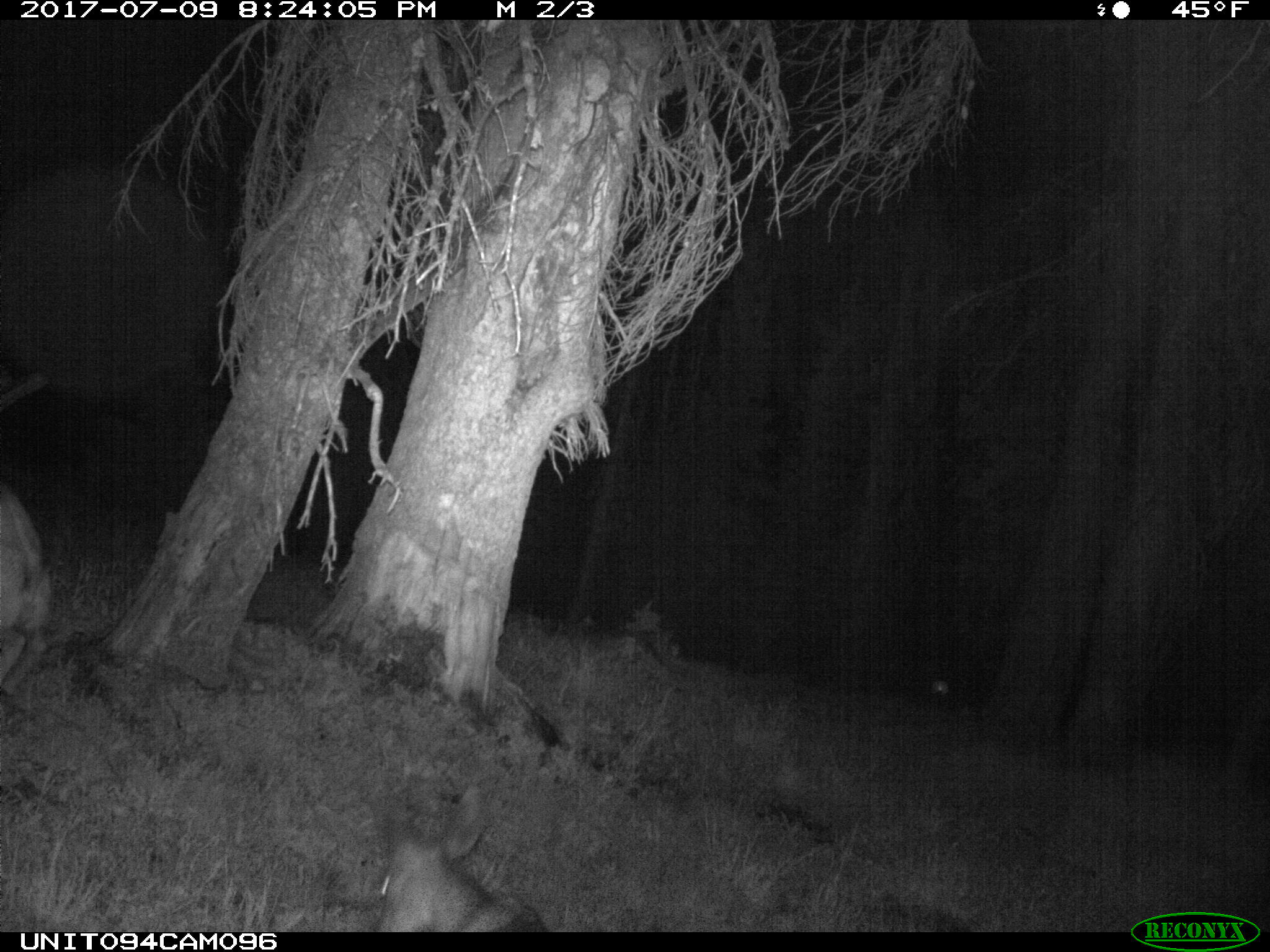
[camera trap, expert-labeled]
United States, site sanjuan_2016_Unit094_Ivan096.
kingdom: Animalia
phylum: Chordata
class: Mammalia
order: Artiodactyla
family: Cervidae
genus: Odocoileus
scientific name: Odocoileus hemionus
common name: mule deer